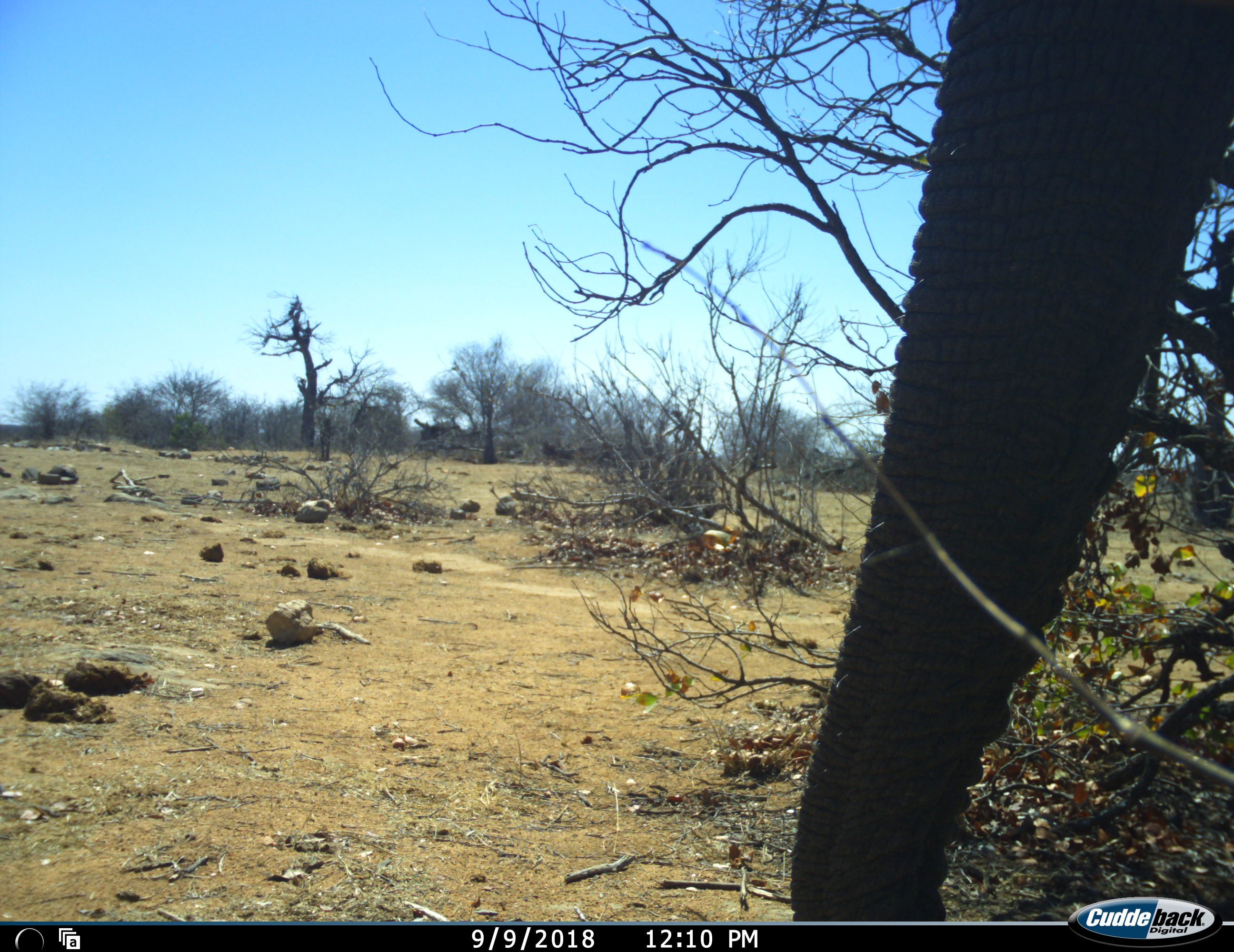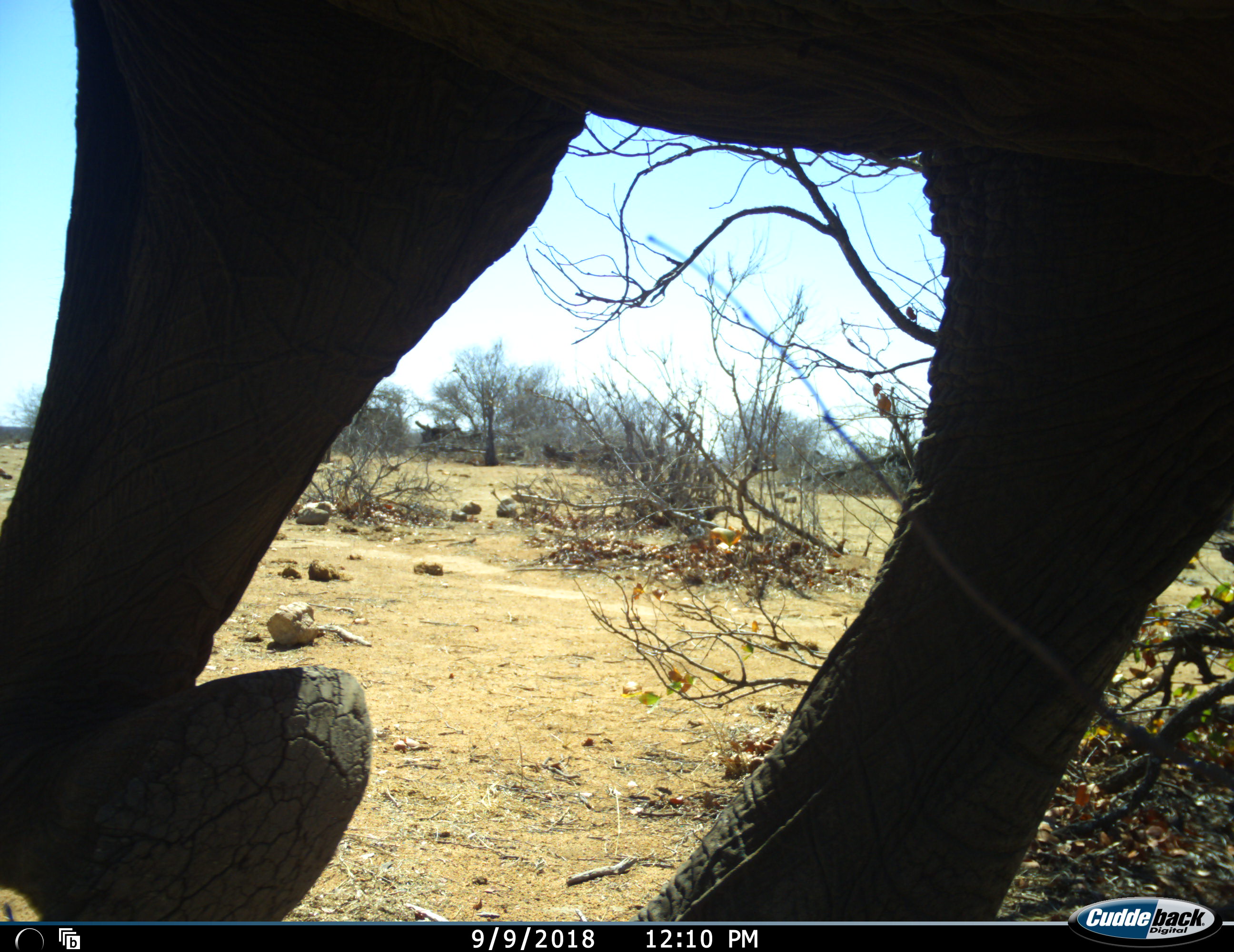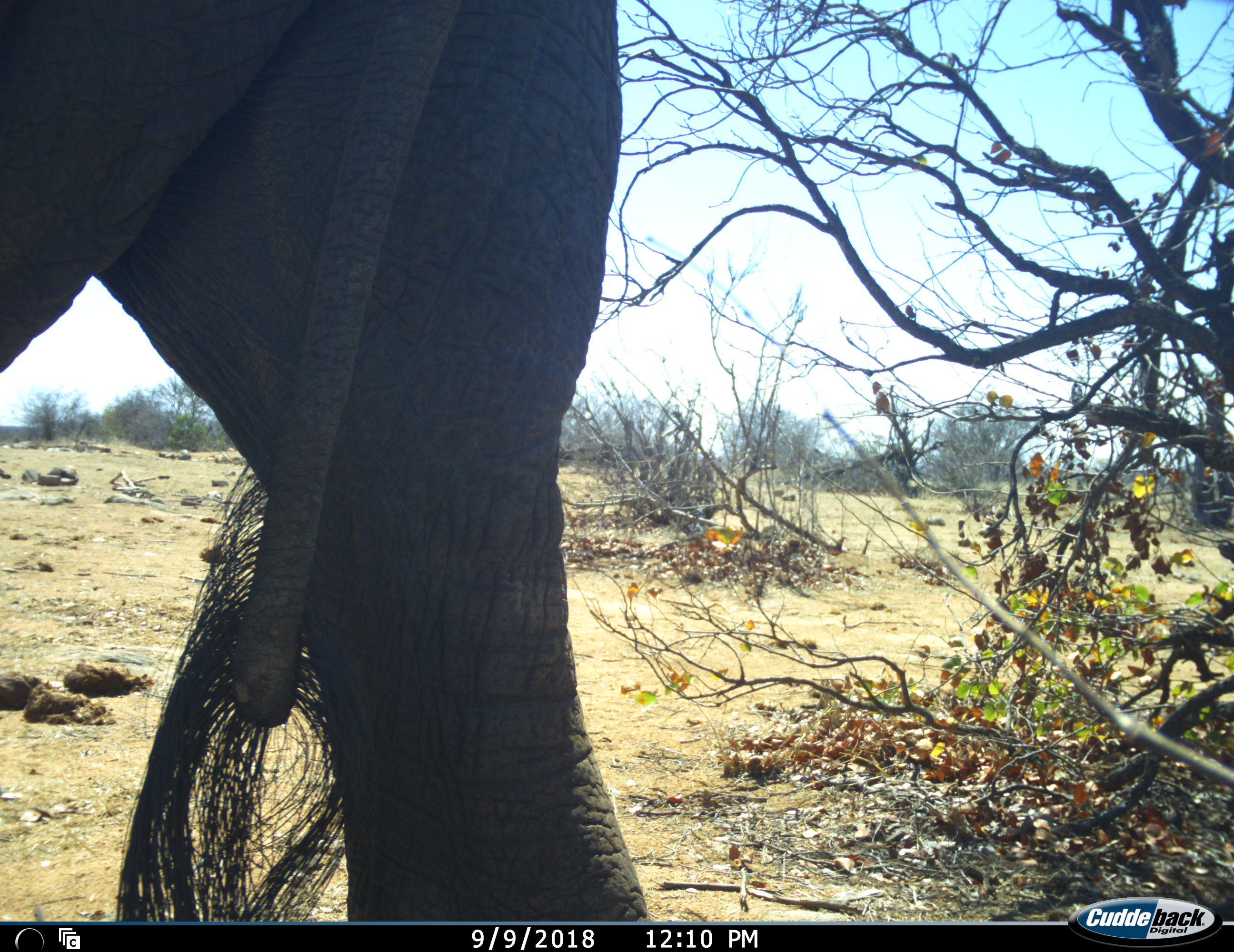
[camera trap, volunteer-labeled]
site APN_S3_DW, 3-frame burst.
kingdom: Animalia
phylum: Chordata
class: Mammalia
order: Proboscidea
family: Elephantidae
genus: Loxodonta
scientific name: Loxodonta africana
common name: african bush elephant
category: elephant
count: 1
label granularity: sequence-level